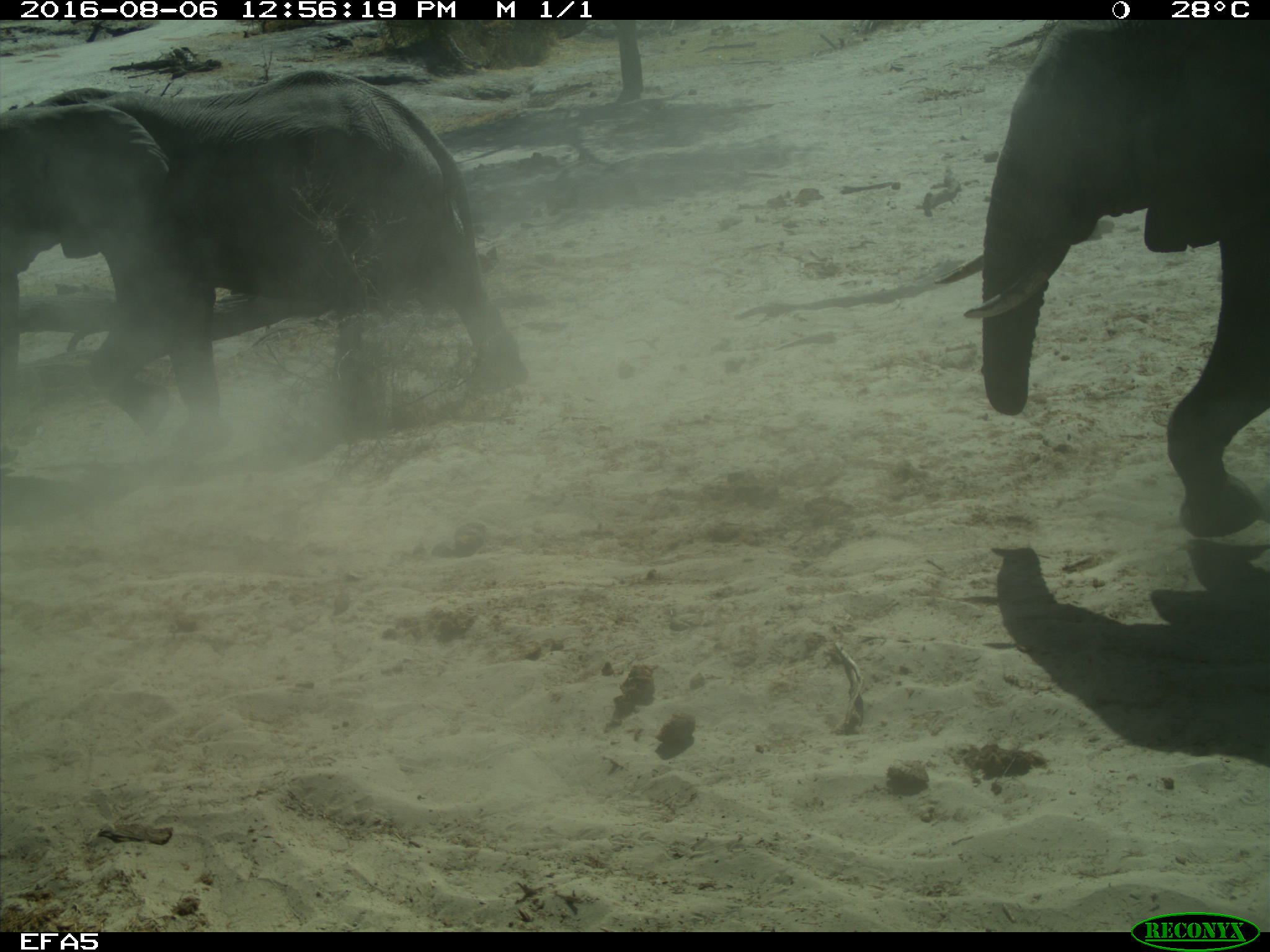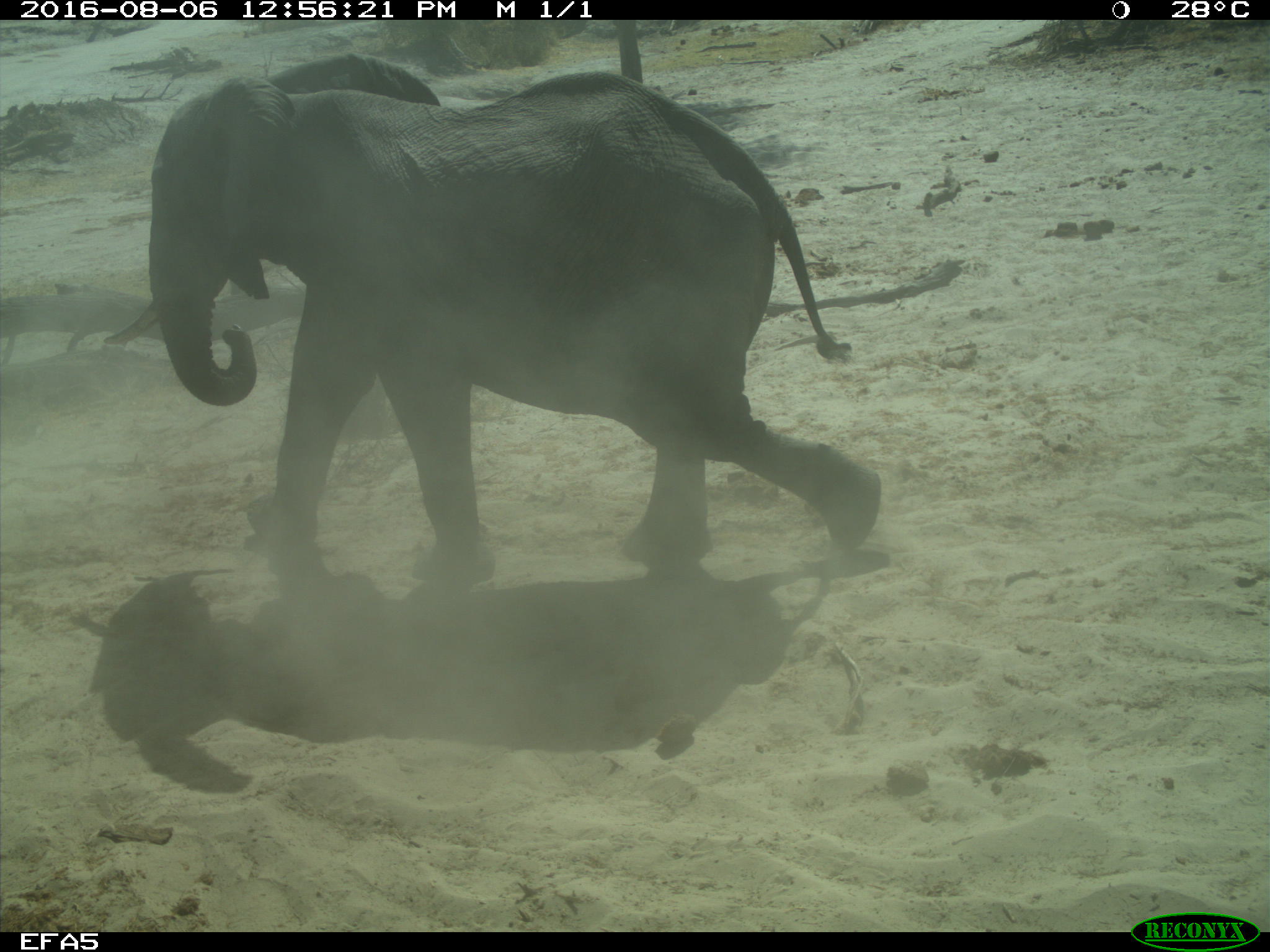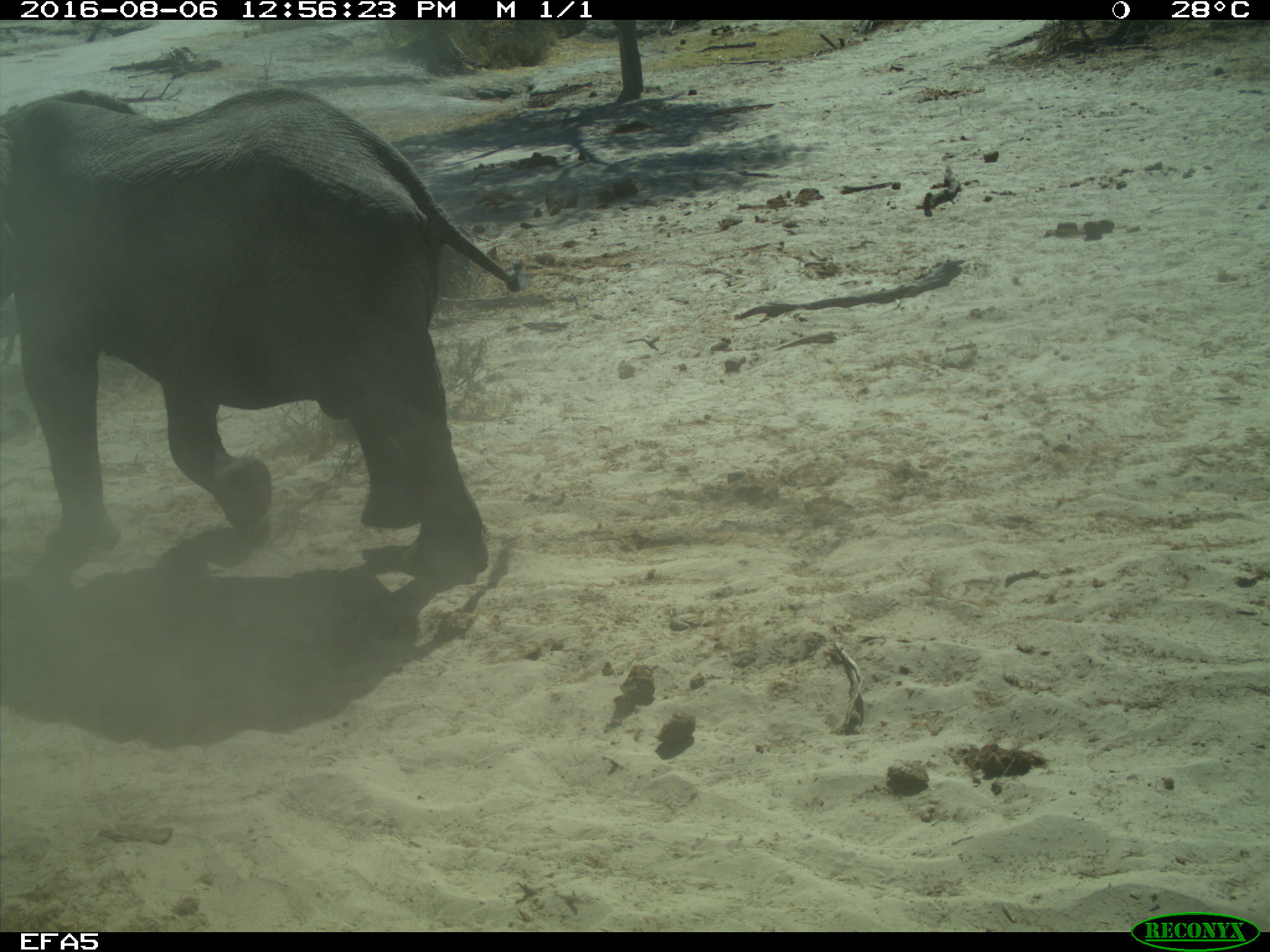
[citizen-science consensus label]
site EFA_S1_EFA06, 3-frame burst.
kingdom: Animalia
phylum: Chordata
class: Mammalia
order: Proboscidea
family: Elephantidae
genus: Loxodonta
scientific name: Loxodonta africana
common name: african bush elephant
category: elephant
Elephant (african bush elephant) (Loxodonta africana), count 2. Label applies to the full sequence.